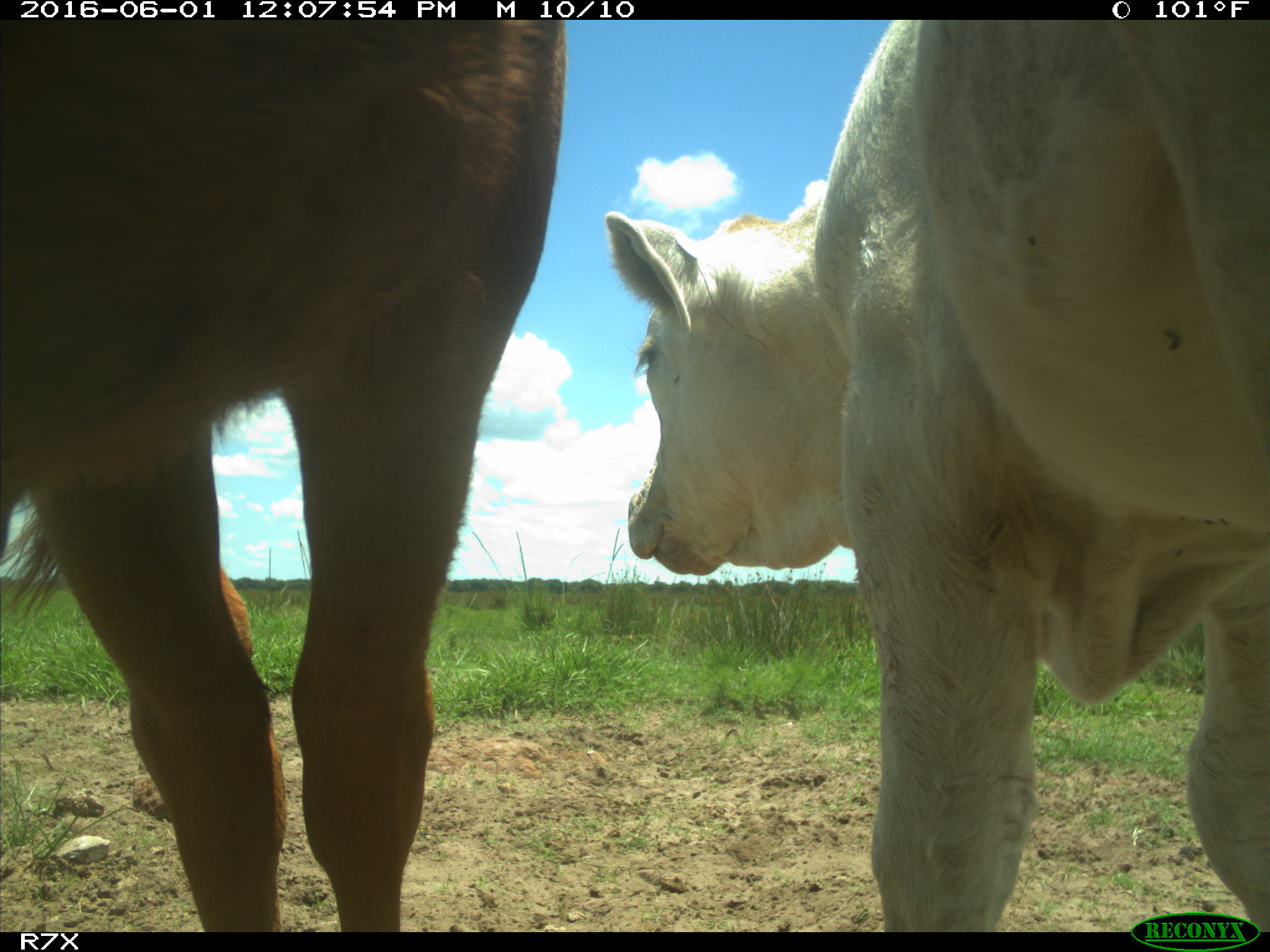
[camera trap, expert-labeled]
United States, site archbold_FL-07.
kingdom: Animalia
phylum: Chordata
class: Mammalia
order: Artiodactyla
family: Bovidae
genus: Bos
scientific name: Bos taurus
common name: domestic cow